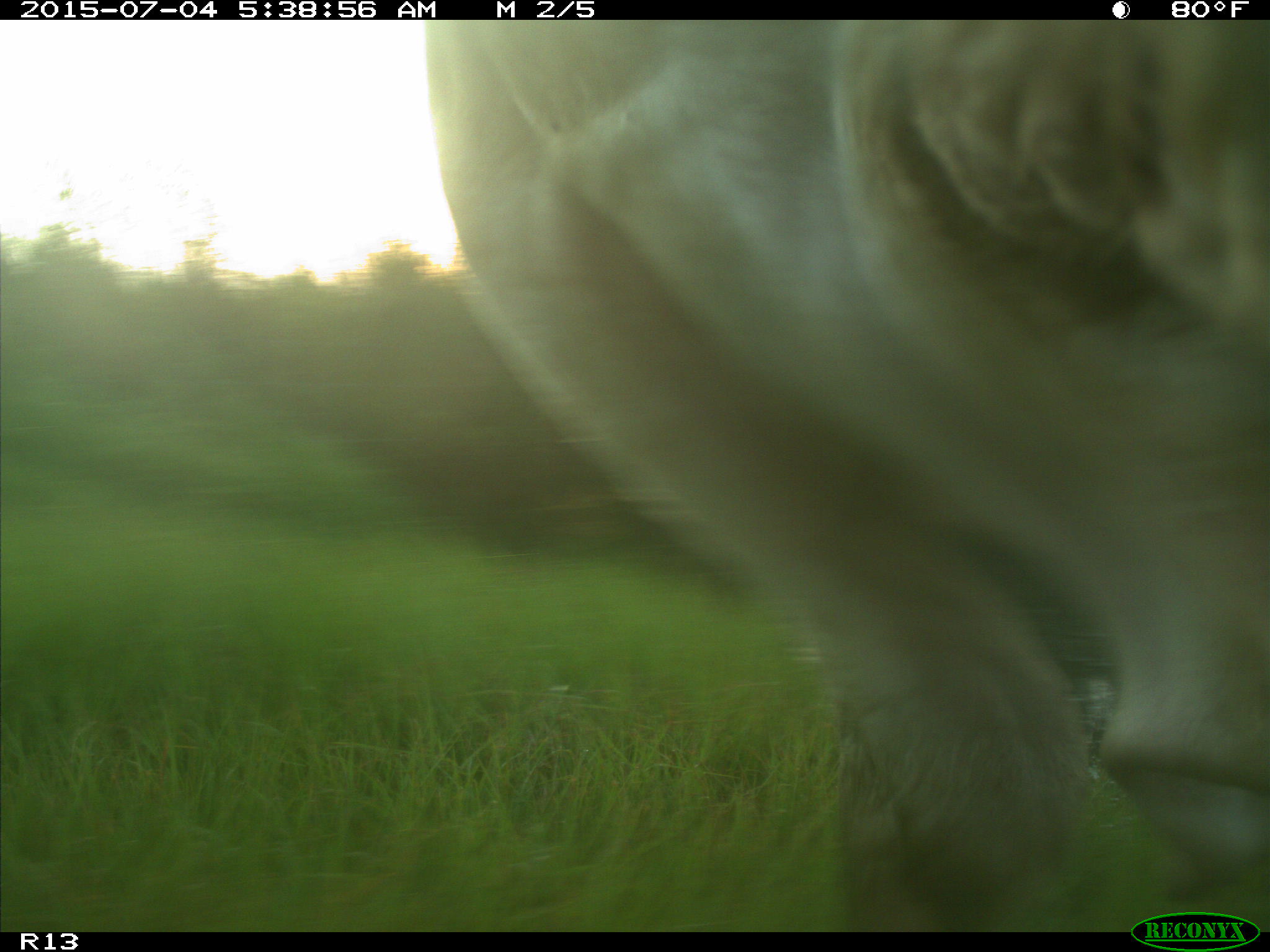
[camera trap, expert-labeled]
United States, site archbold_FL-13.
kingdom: Animalia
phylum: Chordata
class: Mammalia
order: Artiodactyla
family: Bovidae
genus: Bos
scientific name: Bos taurus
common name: domestic cow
Bos taurus (domestic cow).